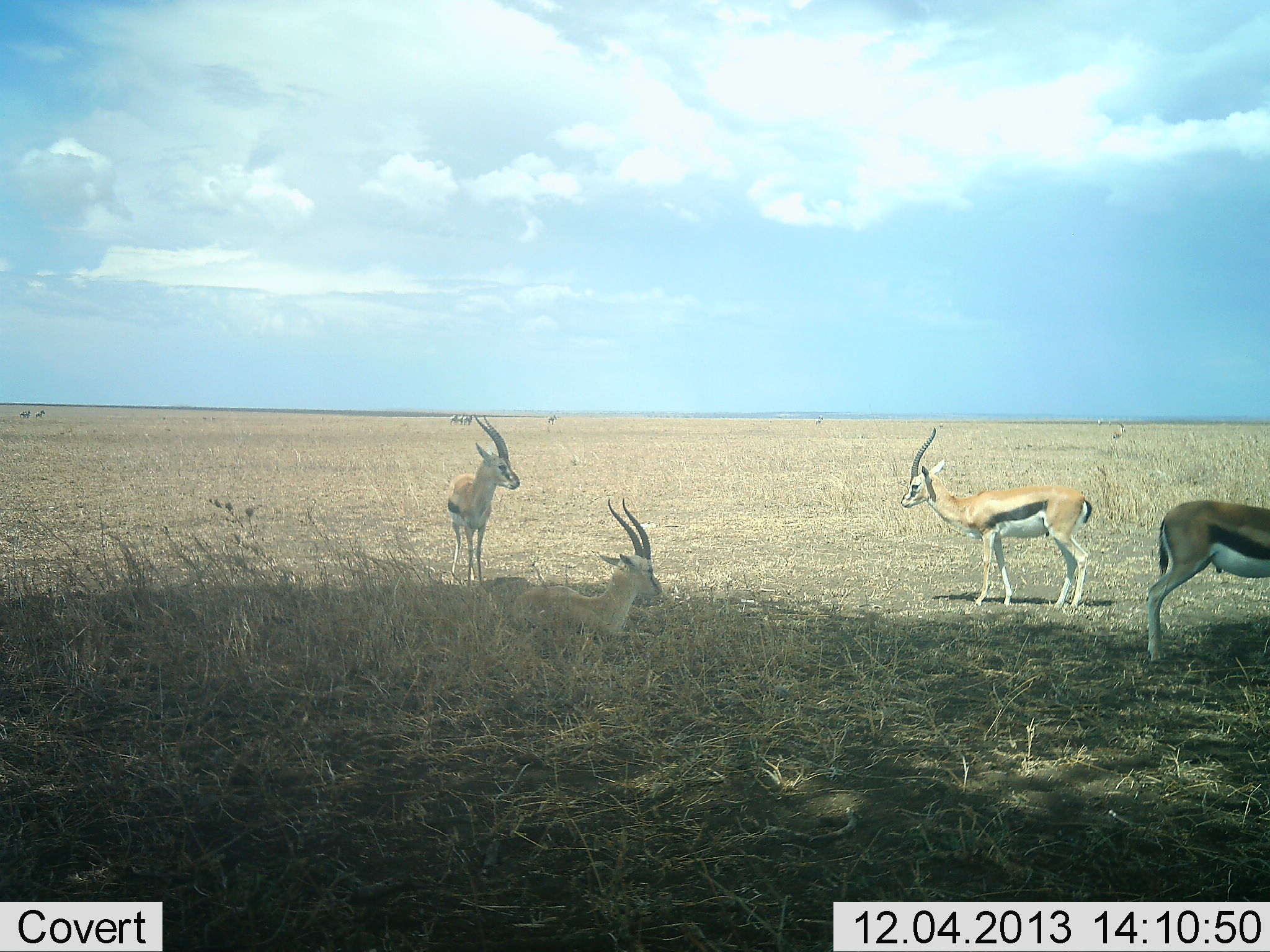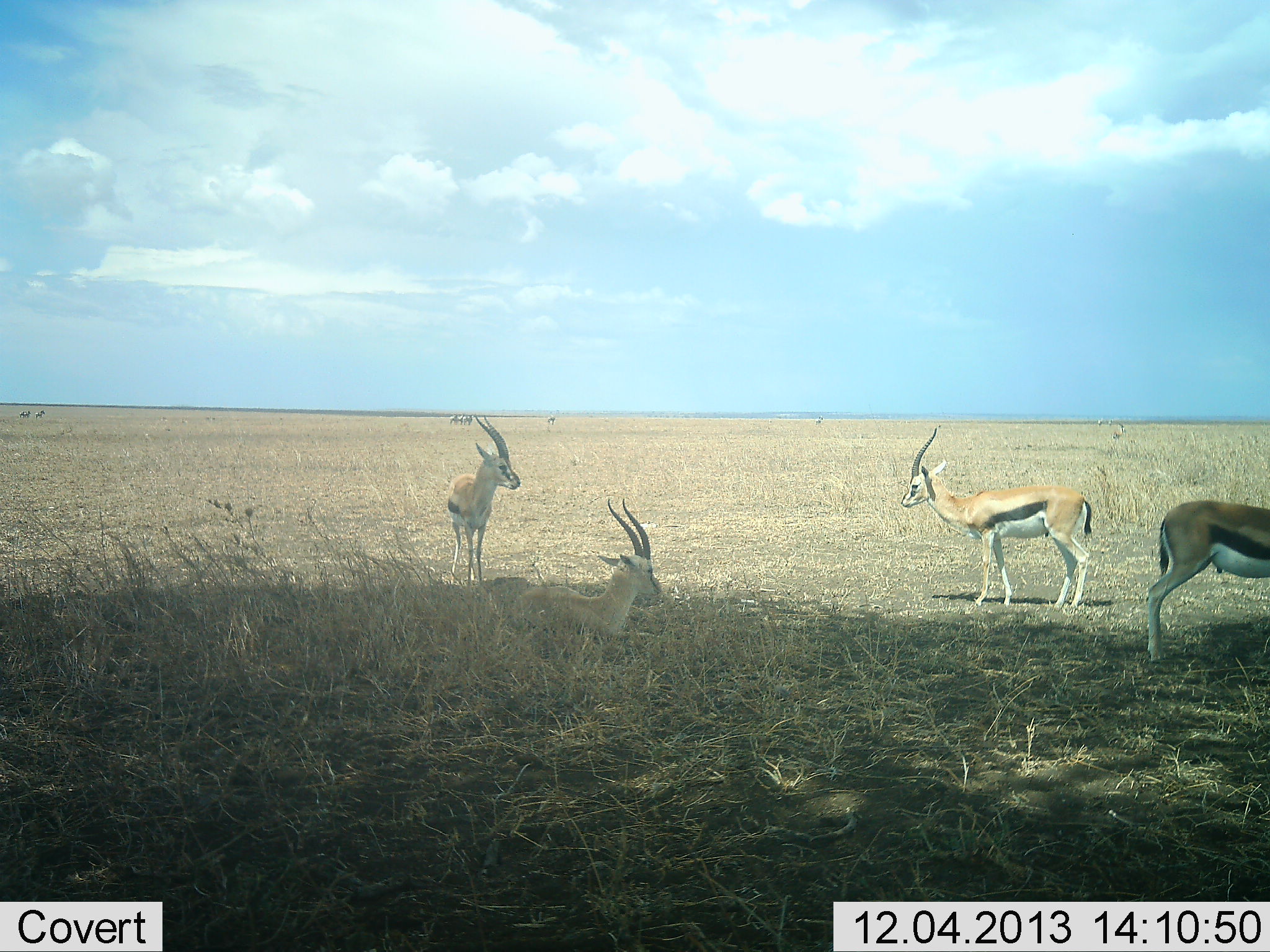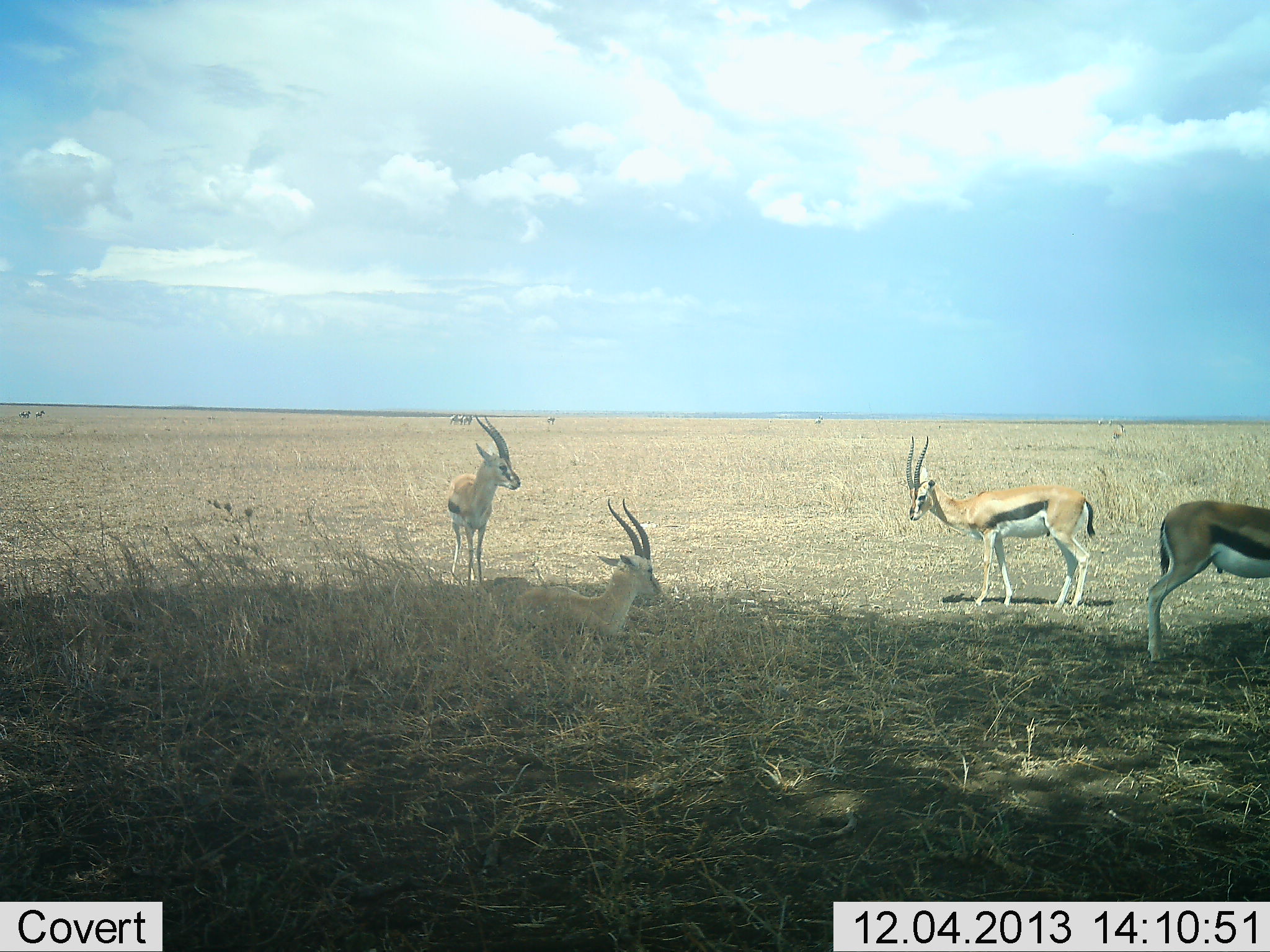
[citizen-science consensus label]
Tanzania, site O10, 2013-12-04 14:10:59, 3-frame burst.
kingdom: Animalia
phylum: Chordata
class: Mammalia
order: Artiodactyla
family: Bovidae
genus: Eudorcas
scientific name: Eudorcas thomsonii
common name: thomson's gazelle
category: gazellethomsons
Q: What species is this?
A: Gazellethomsons (thomson's gazelle) (Eudorcas thomsonii).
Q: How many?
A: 4.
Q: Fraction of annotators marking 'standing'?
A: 100%.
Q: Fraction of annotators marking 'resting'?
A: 90%.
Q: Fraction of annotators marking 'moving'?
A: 0%.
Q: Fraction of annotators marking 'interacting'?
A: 0%.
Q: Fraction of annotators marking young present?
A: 0%.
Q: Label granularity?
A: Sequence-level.